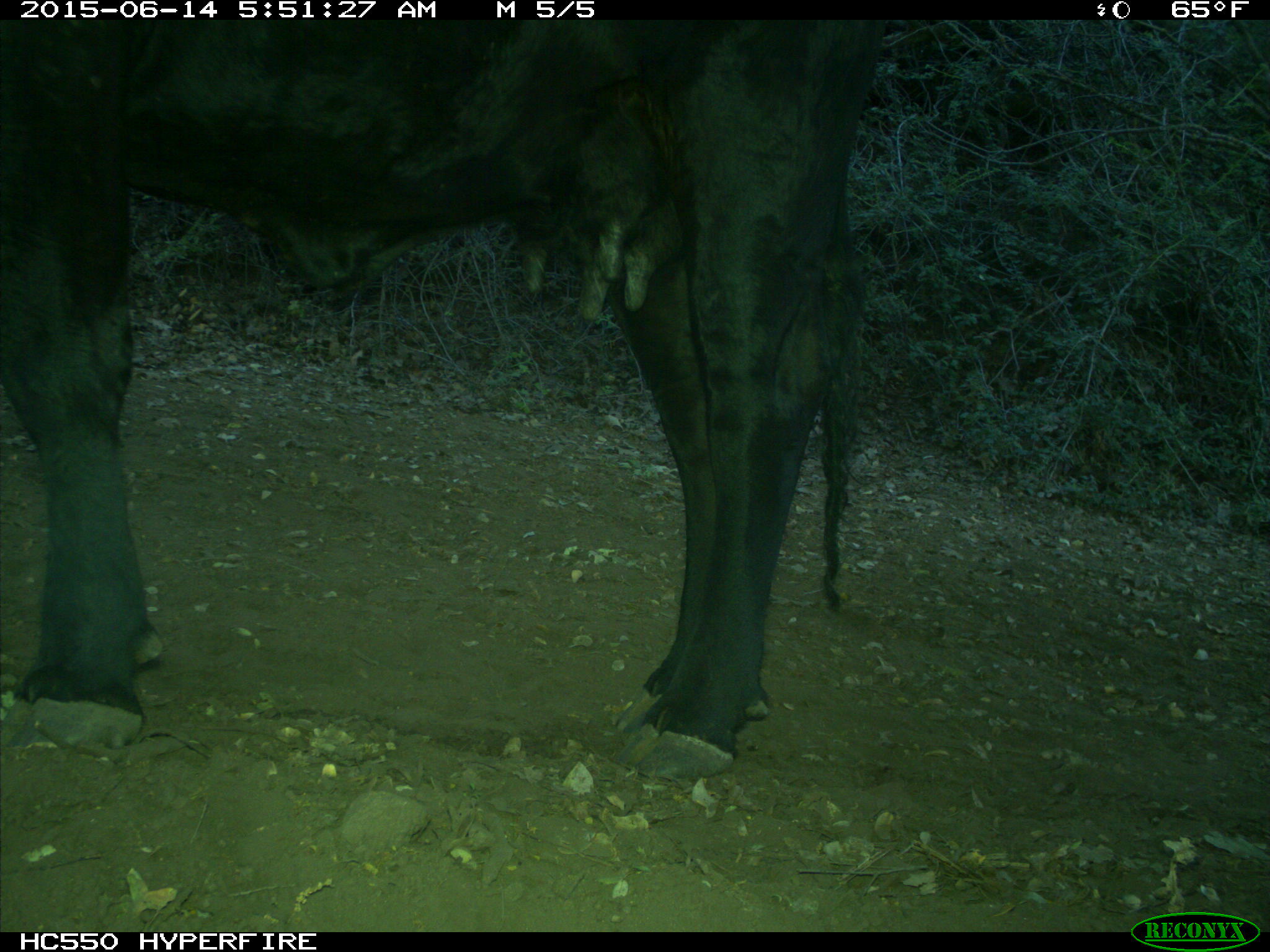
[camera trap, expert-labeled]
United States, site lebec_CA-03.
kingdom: Animalia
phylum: Chordata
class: Mammalia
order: Artiodactyla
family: Bovidae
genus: Bos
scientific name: Bos taurus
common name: domestic cow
Bos taurus (domestic cow).